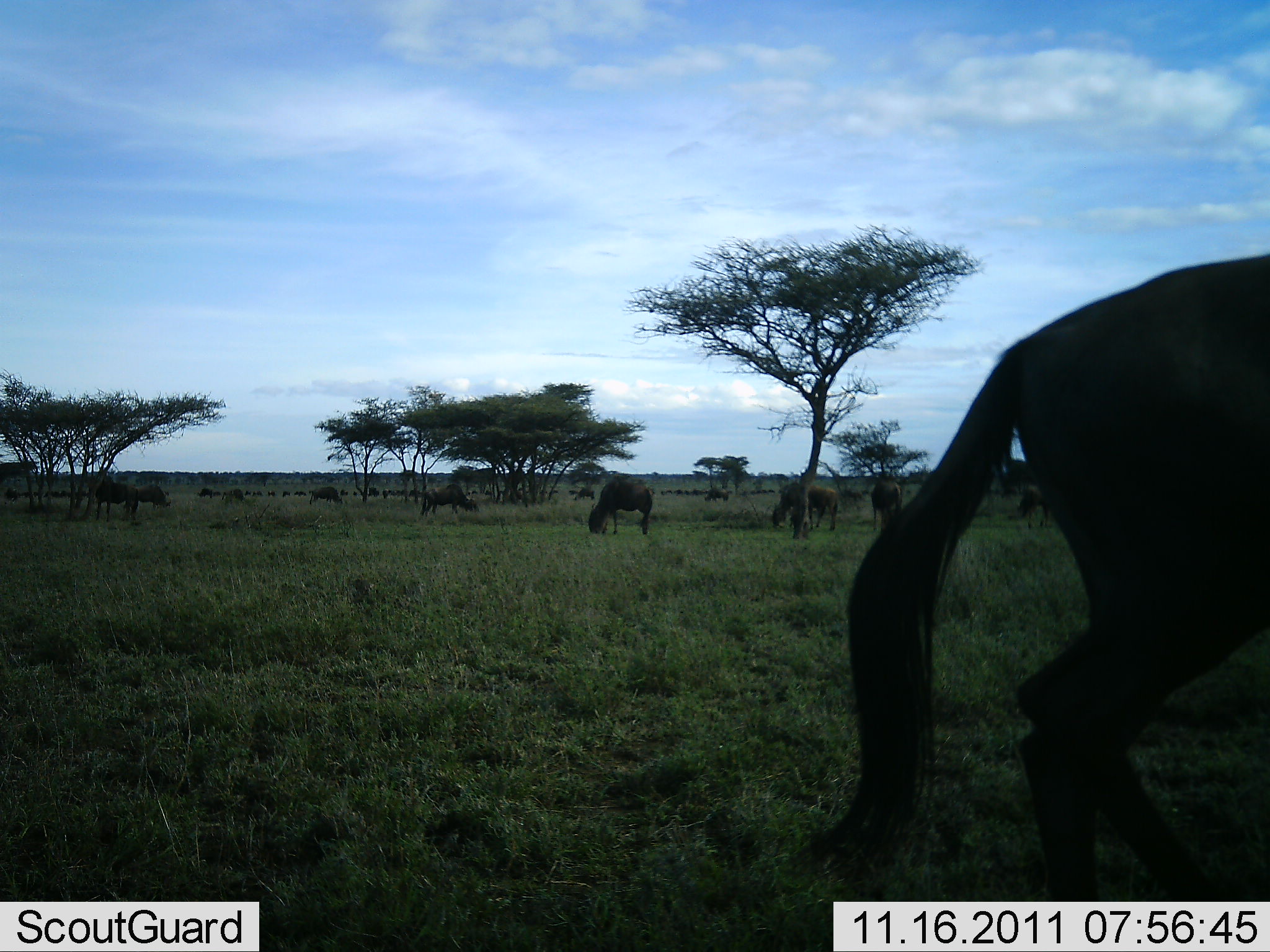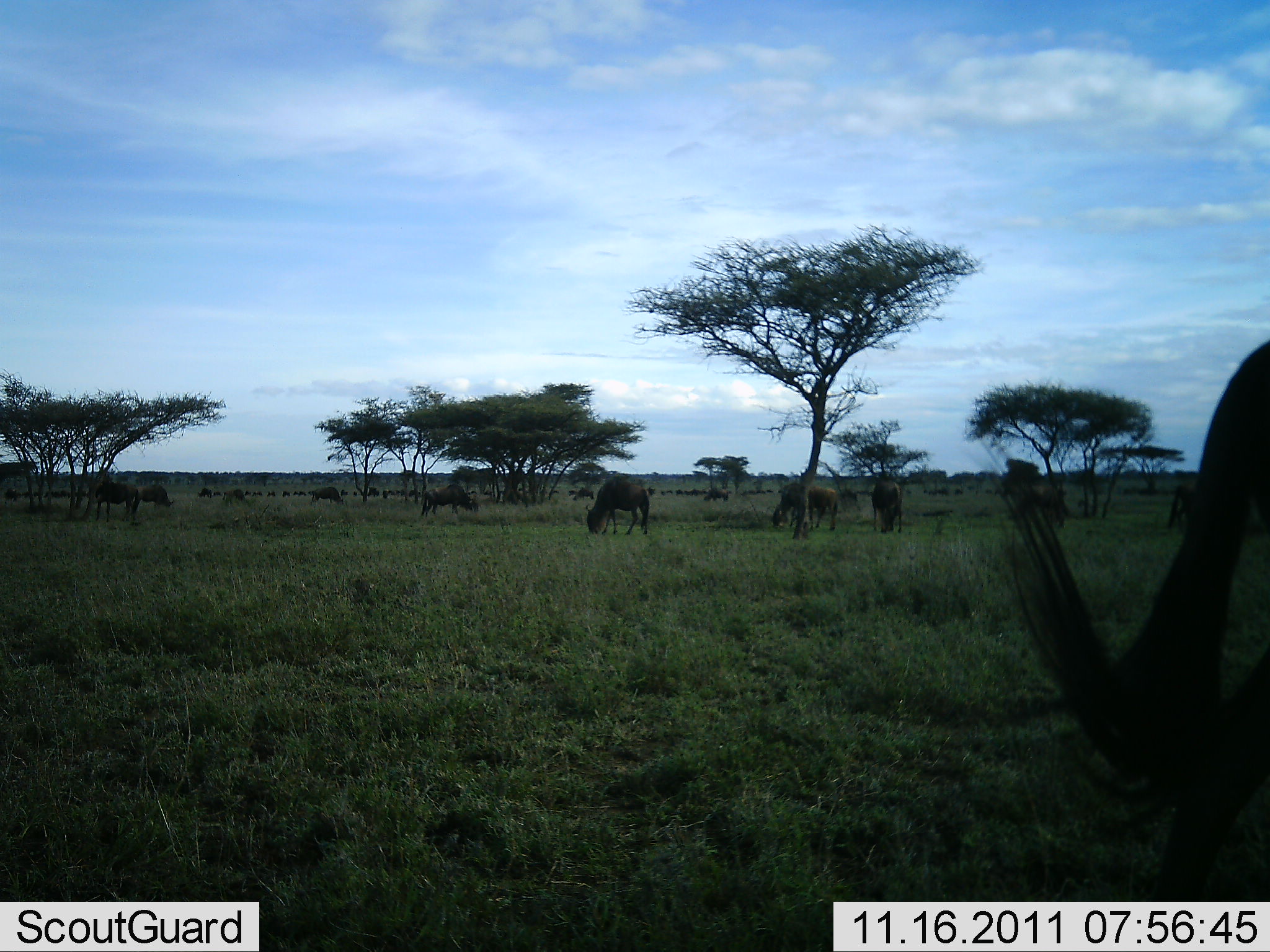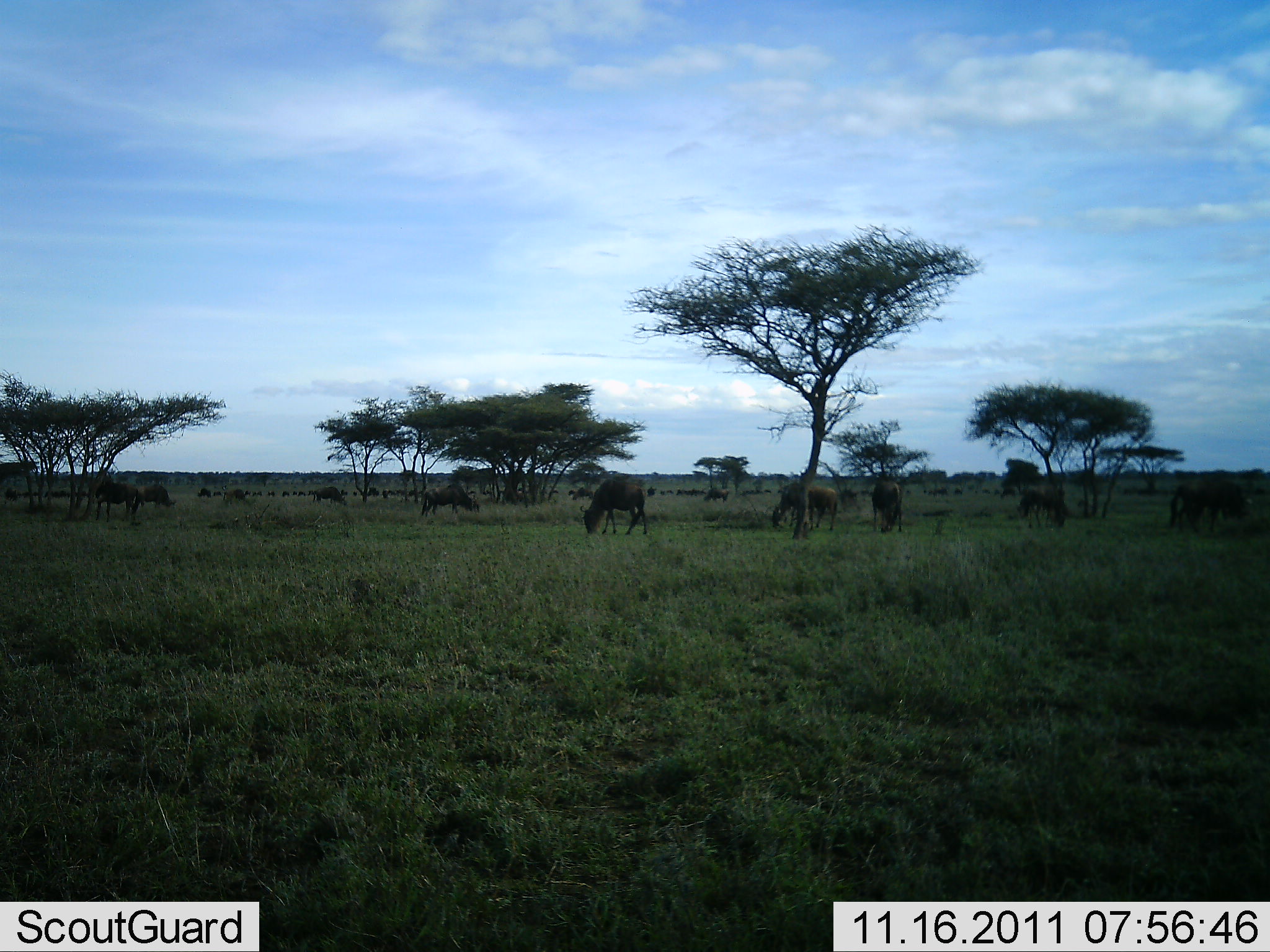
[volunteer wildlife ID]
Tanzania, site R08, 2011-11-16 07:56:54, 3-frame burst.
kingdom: Animalia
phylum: Chordata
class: Mammalia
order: Artiodactyla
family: Bovidae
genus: Connochaetes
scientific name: Connochaetes taurinus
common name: blue wildebeest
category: wildebeest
Wildebeest (blue wildebeest) (Connochaetes taurinus), count 11-50. Behavior (volunteer vote fractions): standing 33%, resting 0%, moving 58%, interacting 0%. Young present (vote fraction): 0%. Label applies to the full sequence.